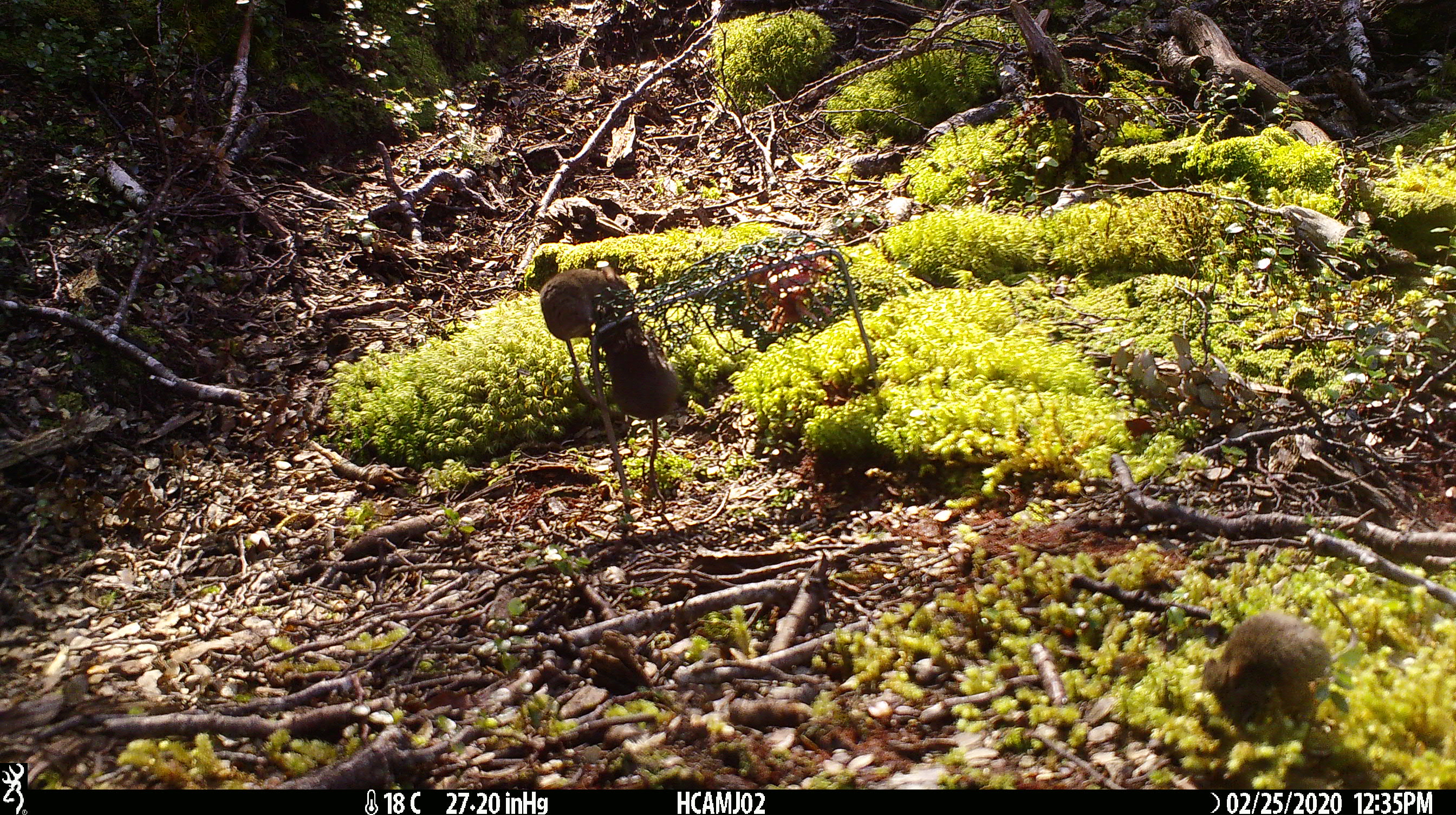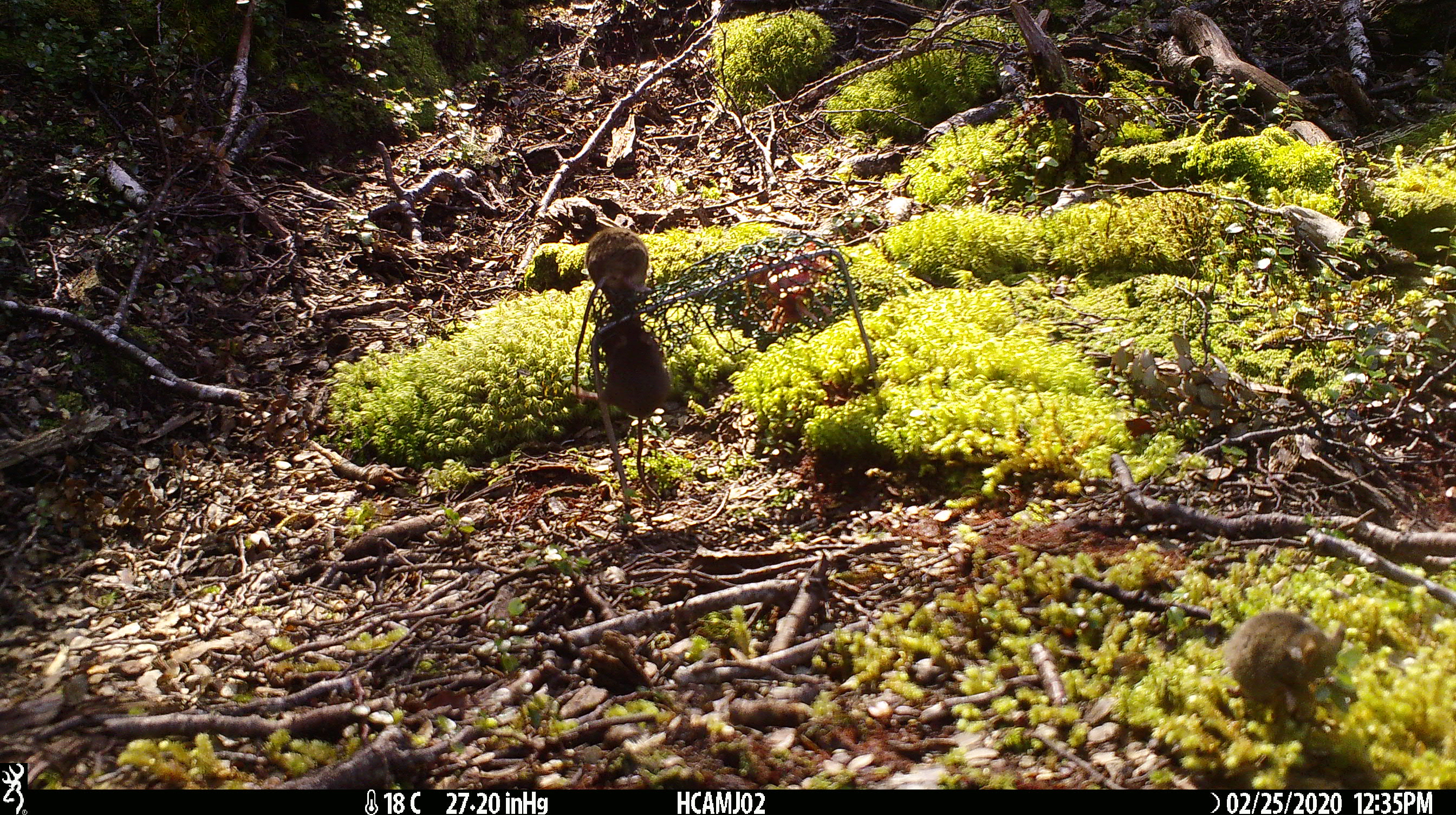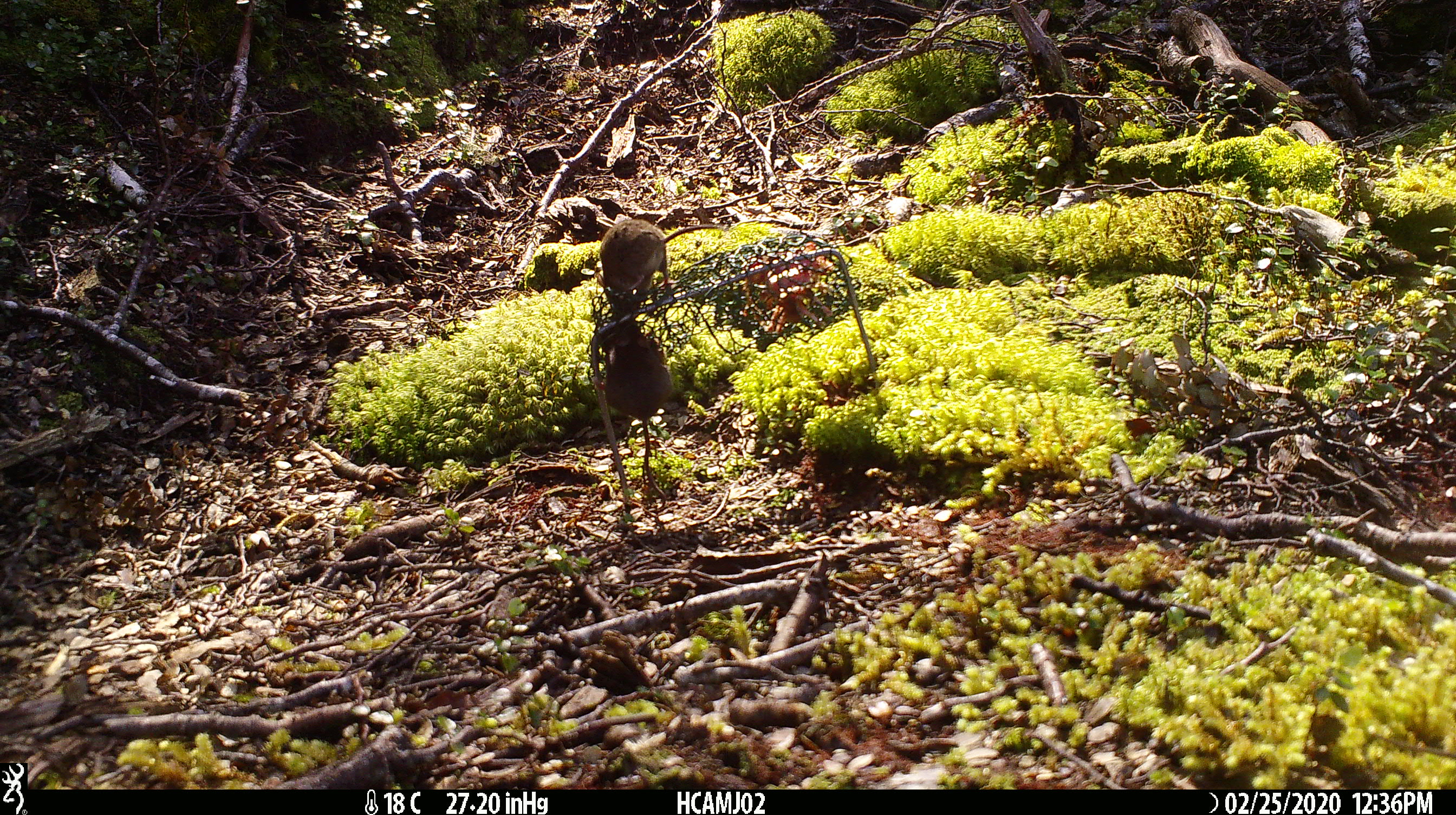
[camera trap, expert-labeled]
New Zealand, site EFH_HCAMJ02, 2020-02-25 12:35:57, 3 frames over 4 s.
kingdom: Animalia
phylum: Chordata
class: Mammalia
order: Rodentia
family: Muridae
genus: Mus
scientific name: Mus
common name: mouse